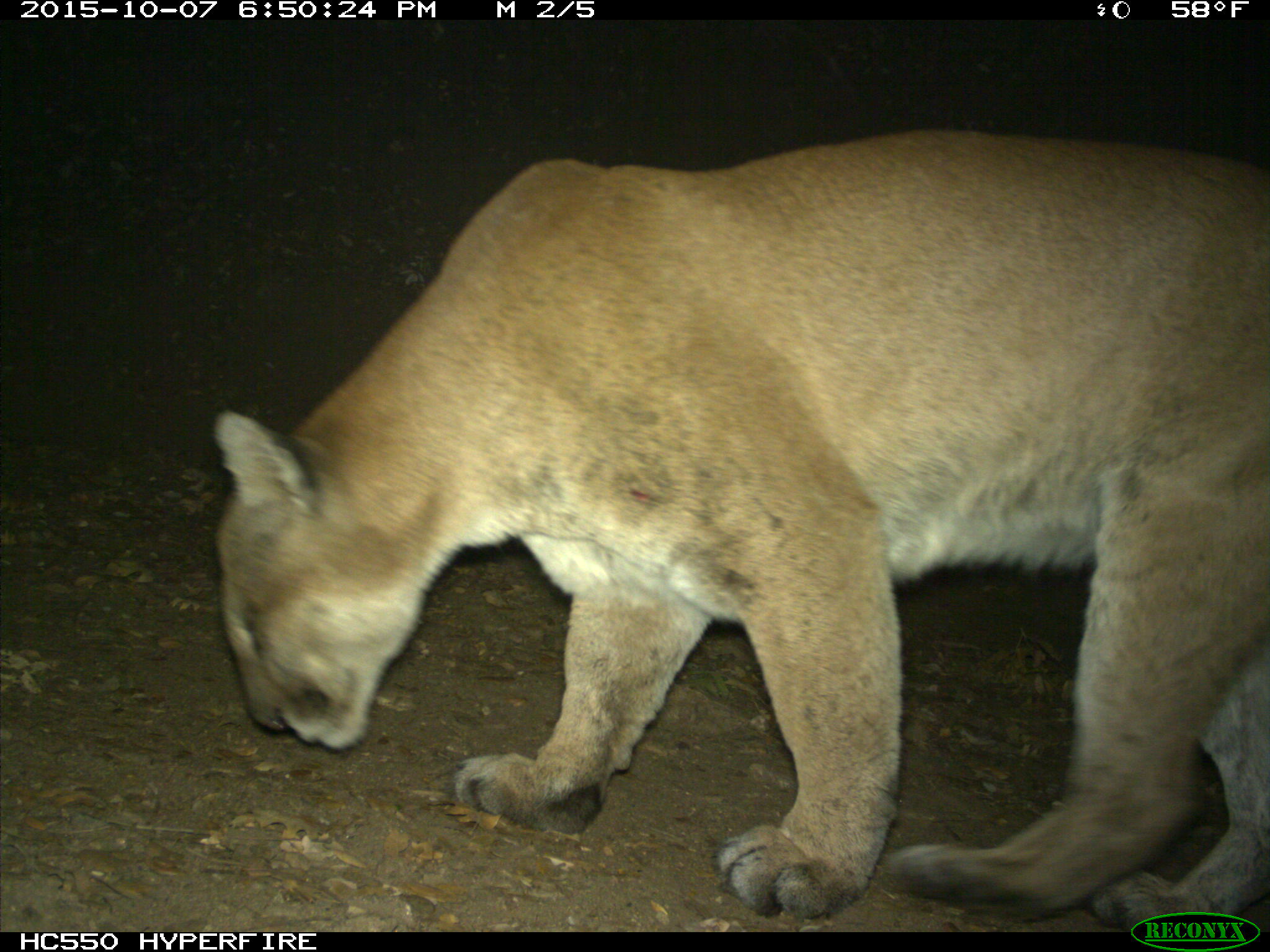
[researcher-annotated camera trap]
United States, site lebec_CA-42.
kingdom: Animalia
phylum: Chordata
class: Mammalia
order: Carnivora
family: Felidae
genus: Puma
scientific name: Puma concolor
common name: mountain lion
Puma concolor (mountain lion).